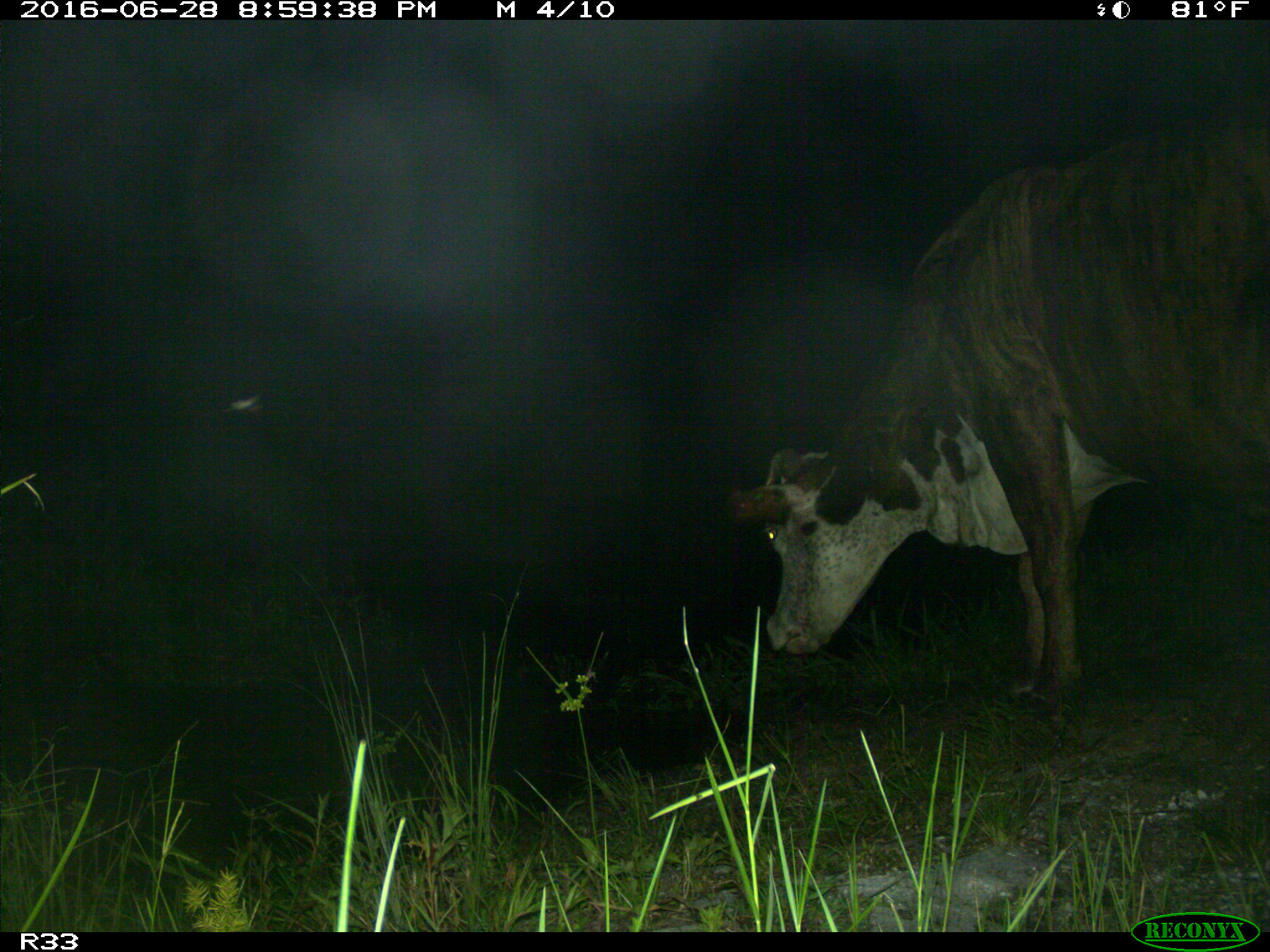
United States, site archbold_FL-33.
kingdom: Animalia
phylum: Chordata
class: Mammalia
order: Artiodactyla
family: Bovidae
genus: Bos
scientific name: Bos taurus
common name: domestic cow